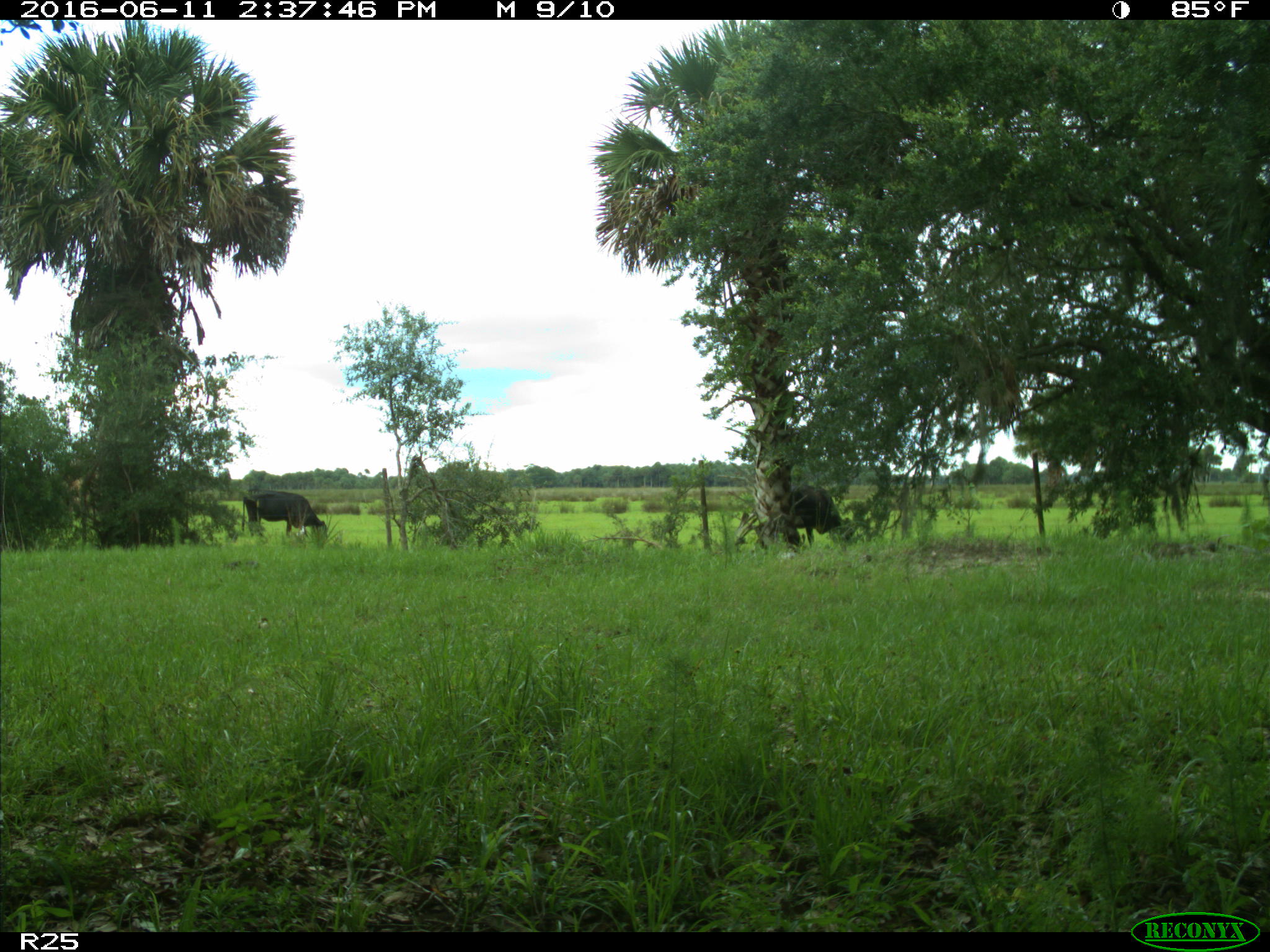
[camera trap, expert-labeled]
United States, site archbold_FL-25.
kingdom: Animalia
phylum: Chordata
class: Mammalia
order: Artiodactyla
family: Bovidae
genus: Bos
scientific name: Bos taurus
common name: domestic cow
Bos taurus (domestic cow).